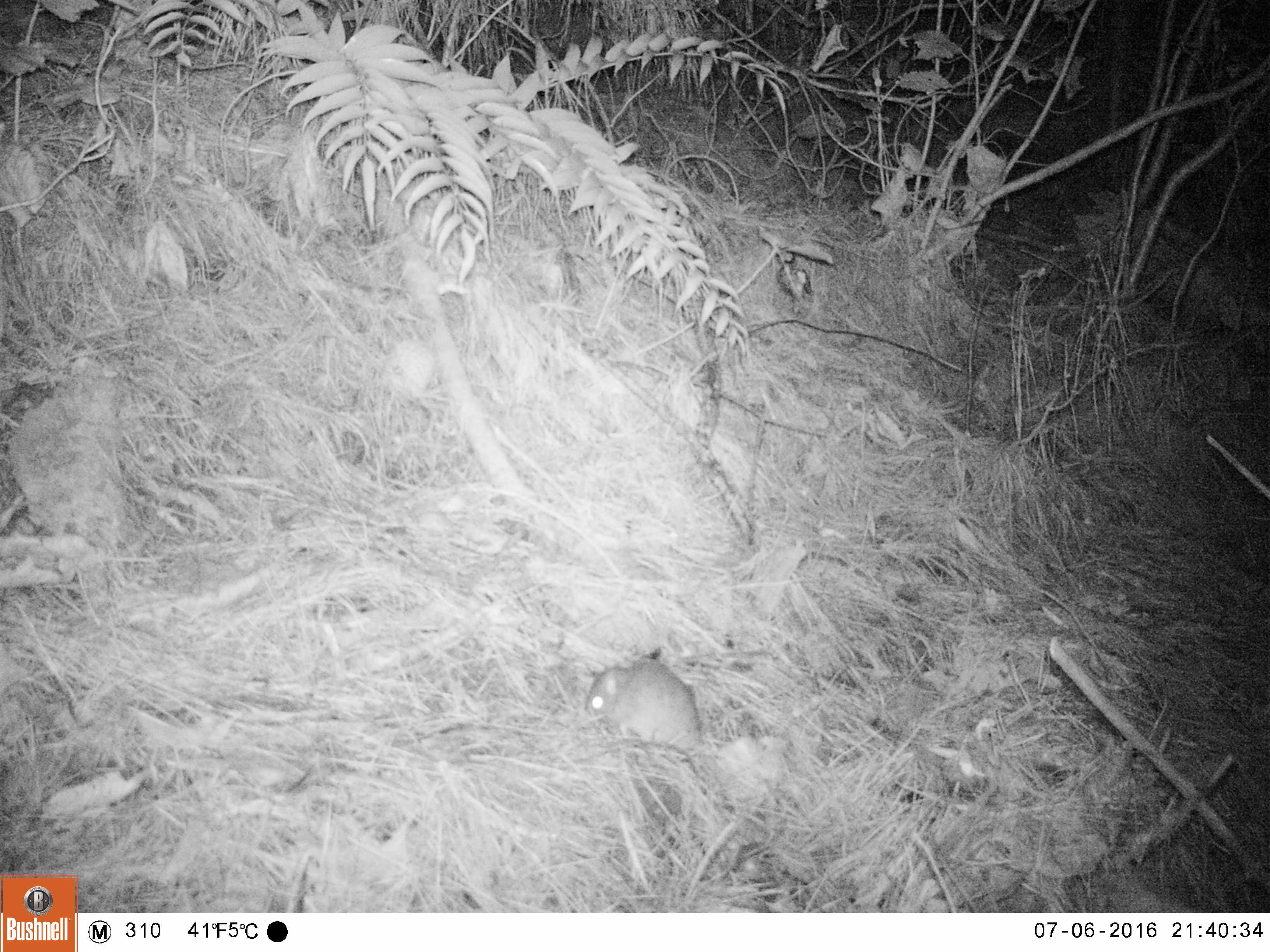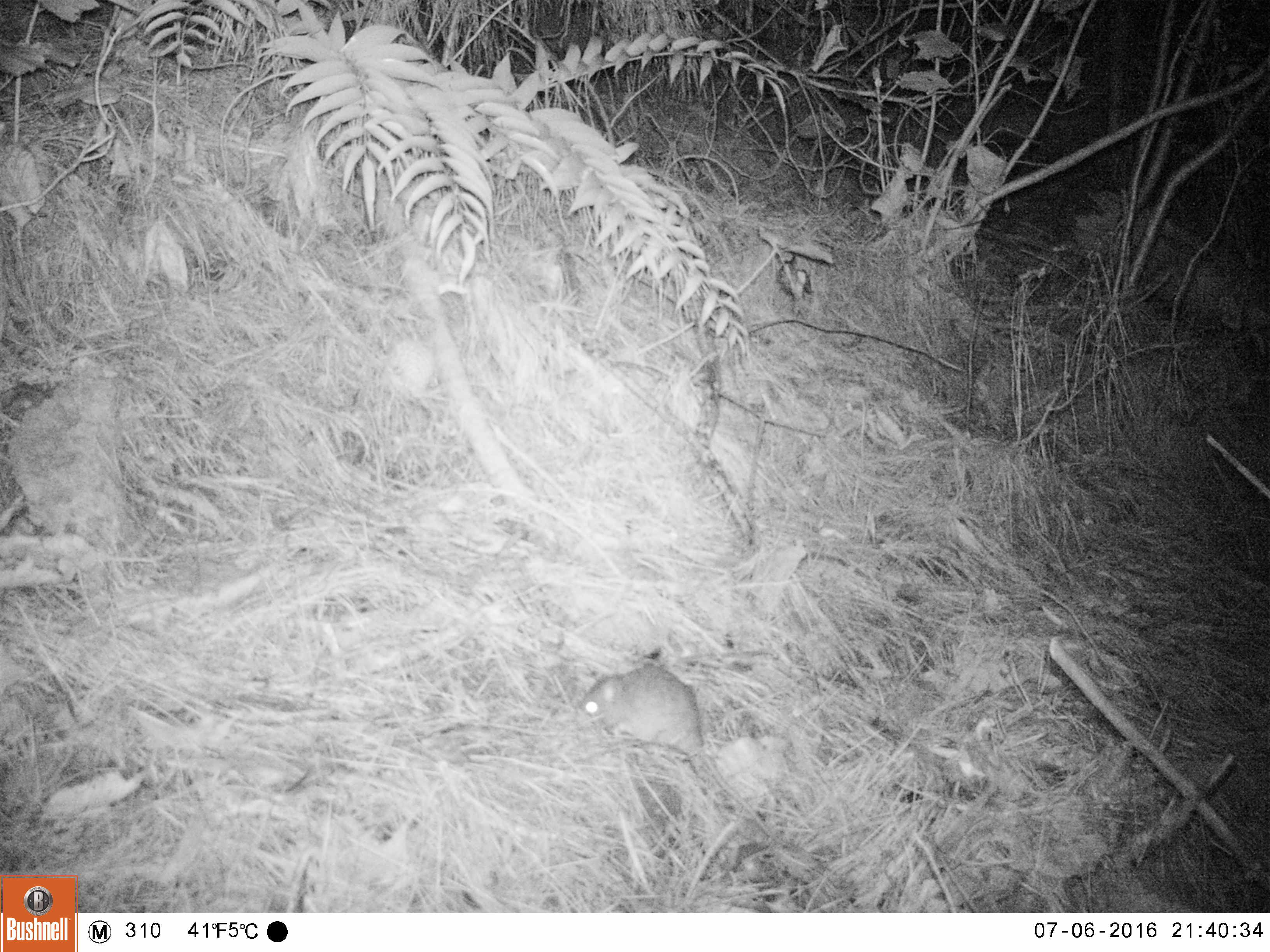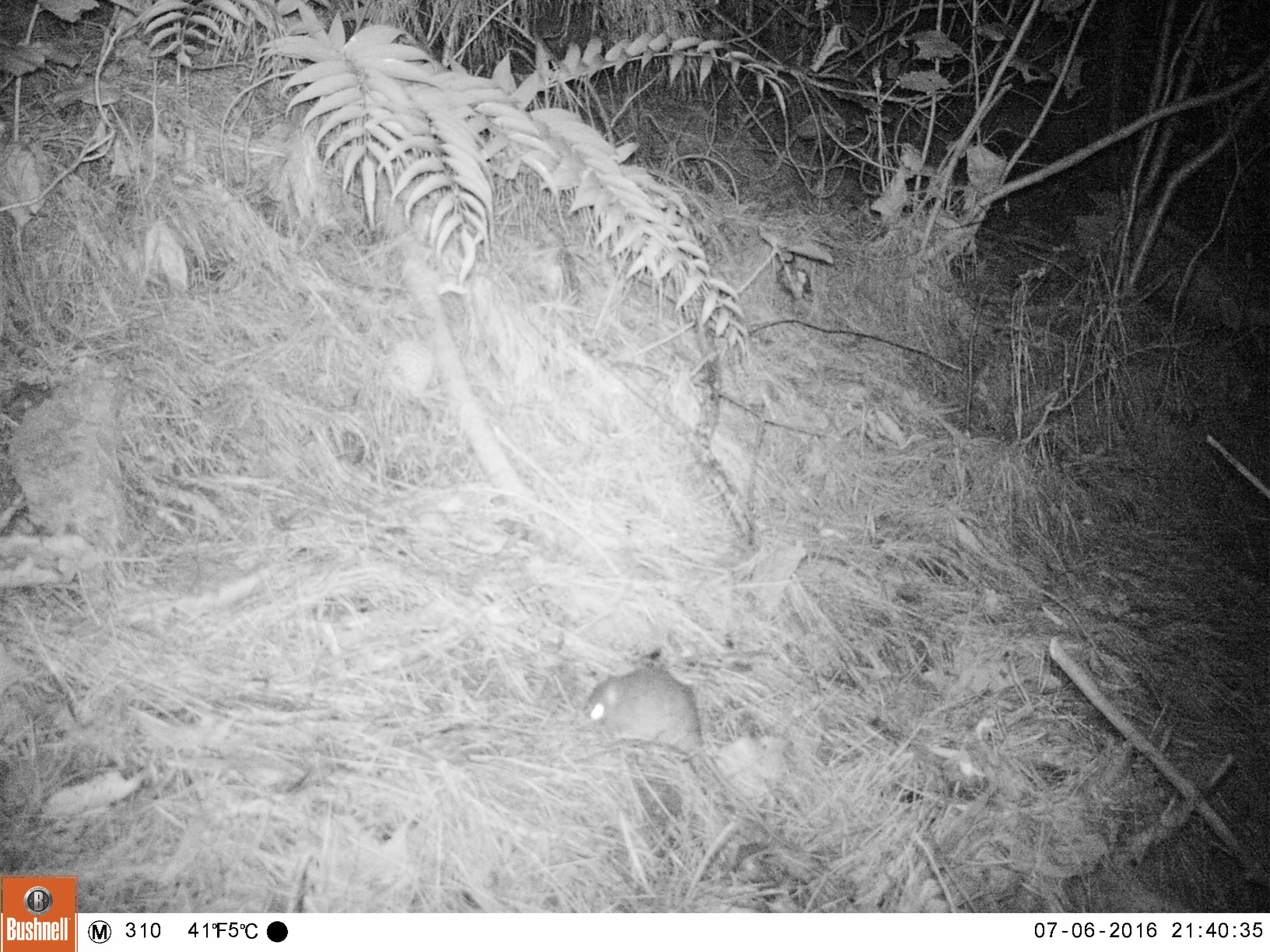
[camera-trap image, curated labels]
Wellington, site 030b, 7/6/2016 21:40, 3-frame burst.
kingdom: Animalia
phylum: Chordata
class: Mammalia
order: Rodentia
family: Muridae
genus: Rattus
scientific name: Rattus rattus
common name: ship rat